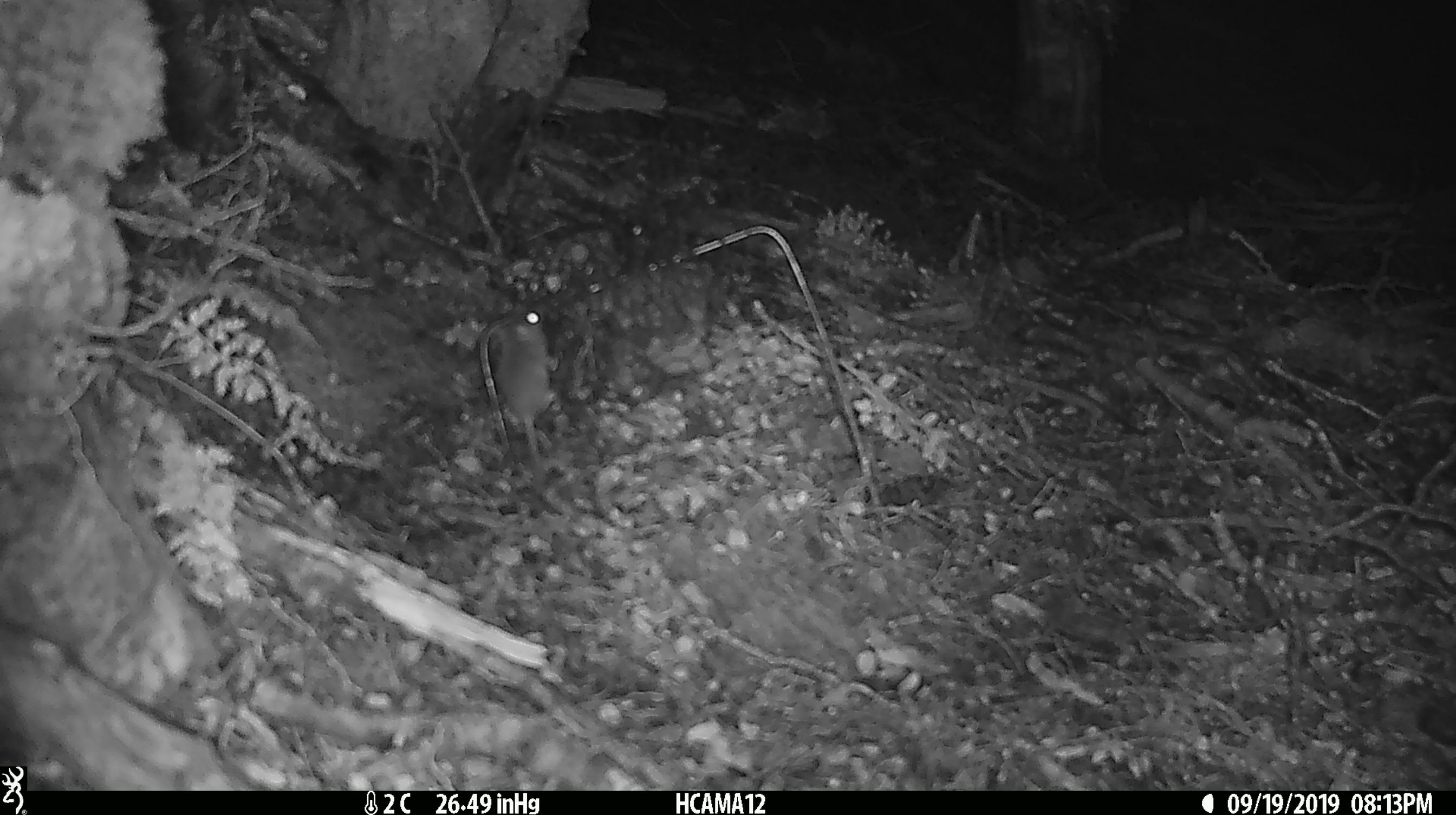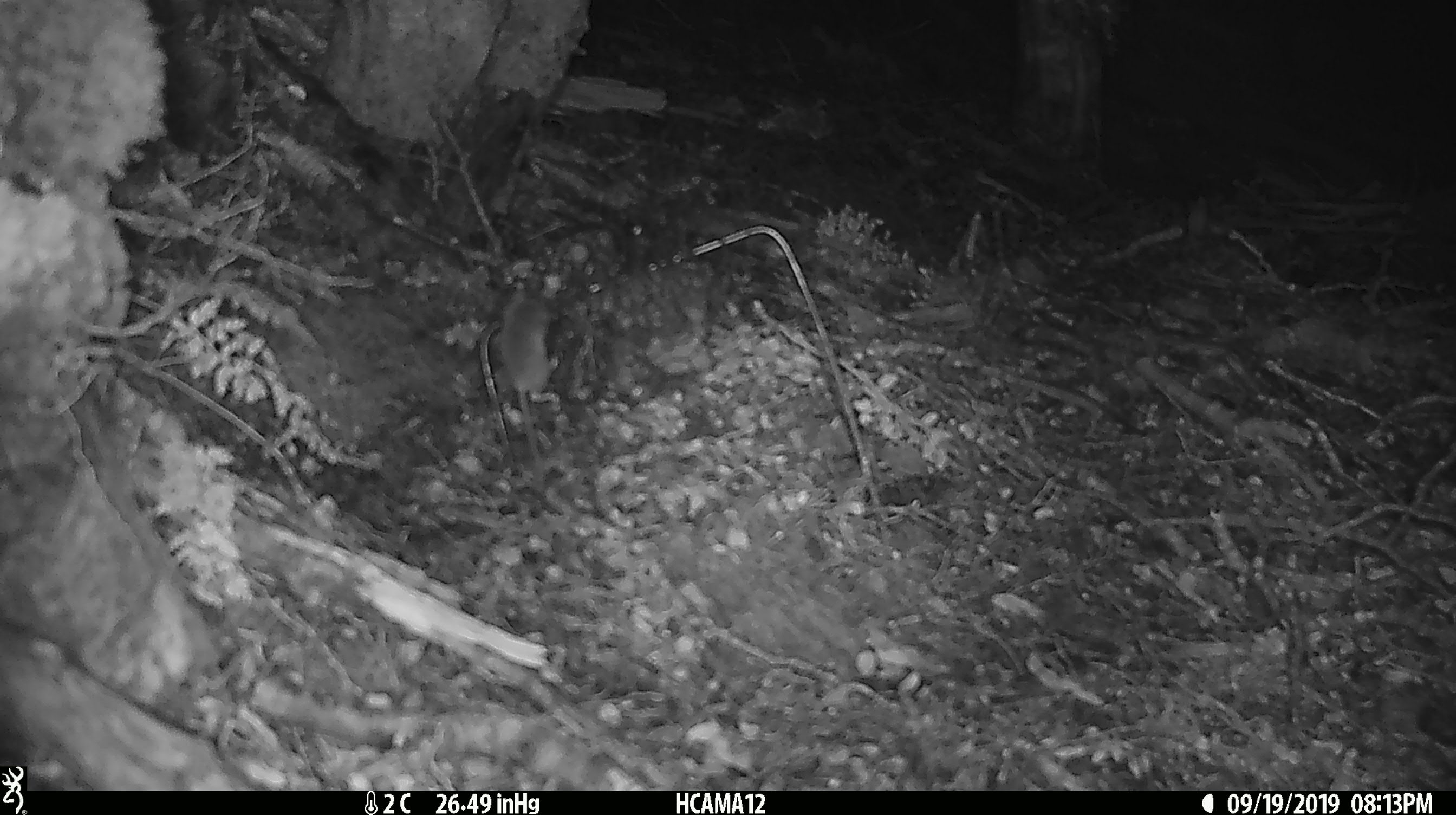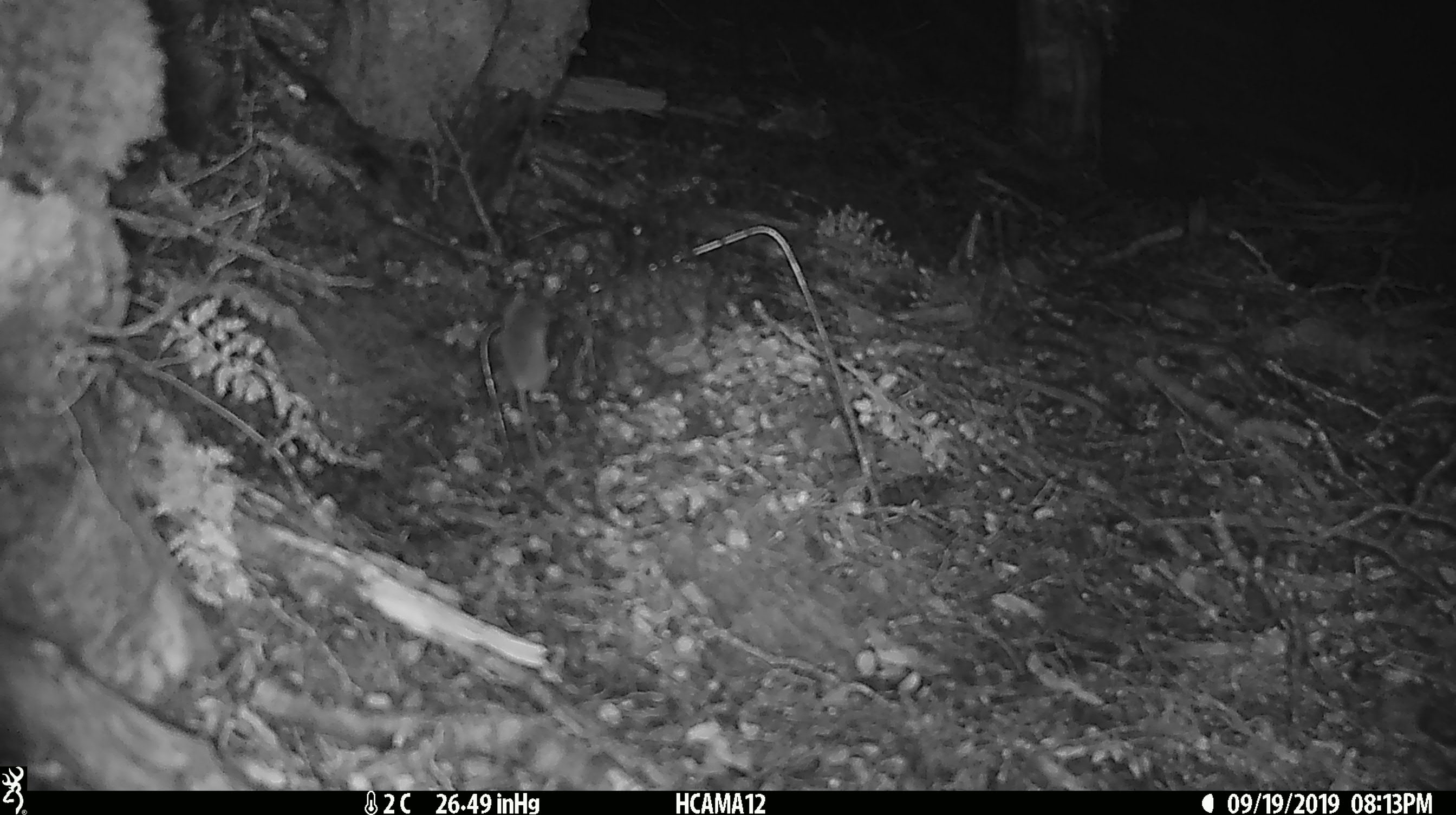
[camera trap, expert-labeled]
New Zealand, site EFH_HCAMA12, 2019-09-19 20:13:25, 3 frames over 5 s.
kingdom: Animalia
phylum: Chordata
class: Mammalia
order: Rodentia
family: Muridae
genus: Mus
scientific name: Mus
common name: mouse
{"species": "mouse (Mus)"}